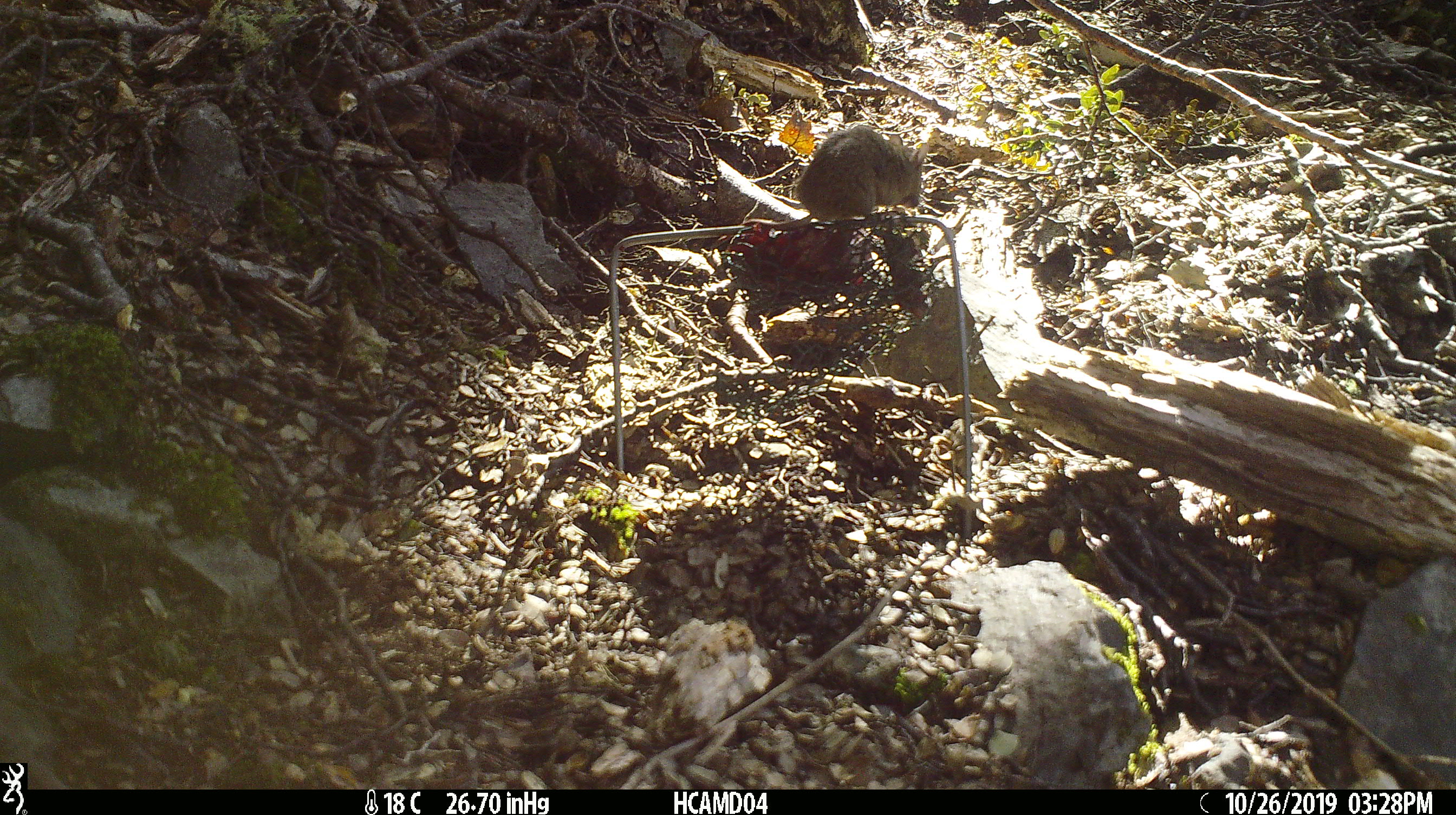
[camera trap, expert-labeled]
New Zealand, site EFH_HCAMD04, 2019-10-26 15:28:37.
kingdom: Animalia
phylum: Chordata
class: Mammalia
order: Rodentia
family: Muridae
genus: Mus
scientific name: Mus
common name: mouse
Mouse (Mus).